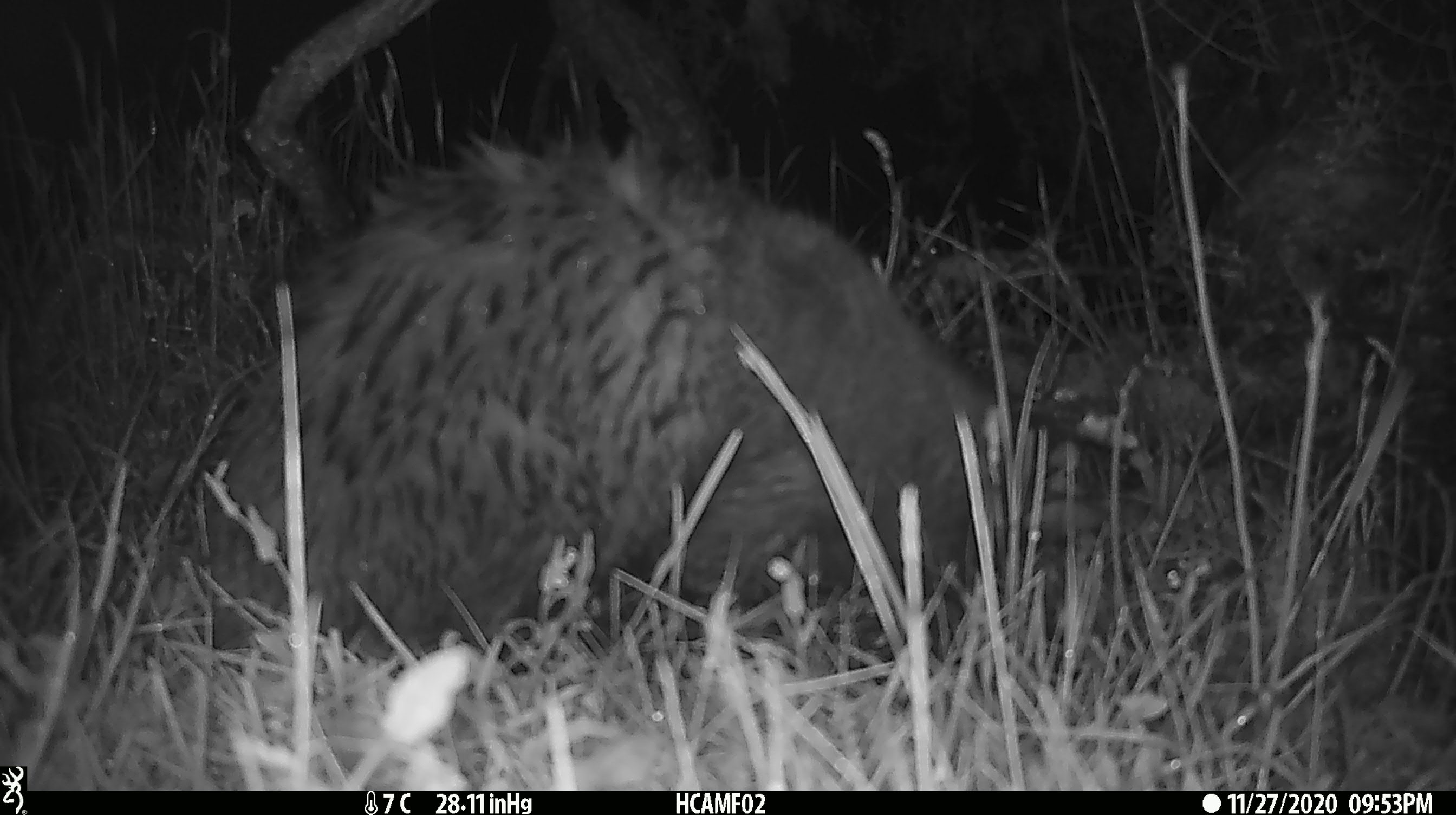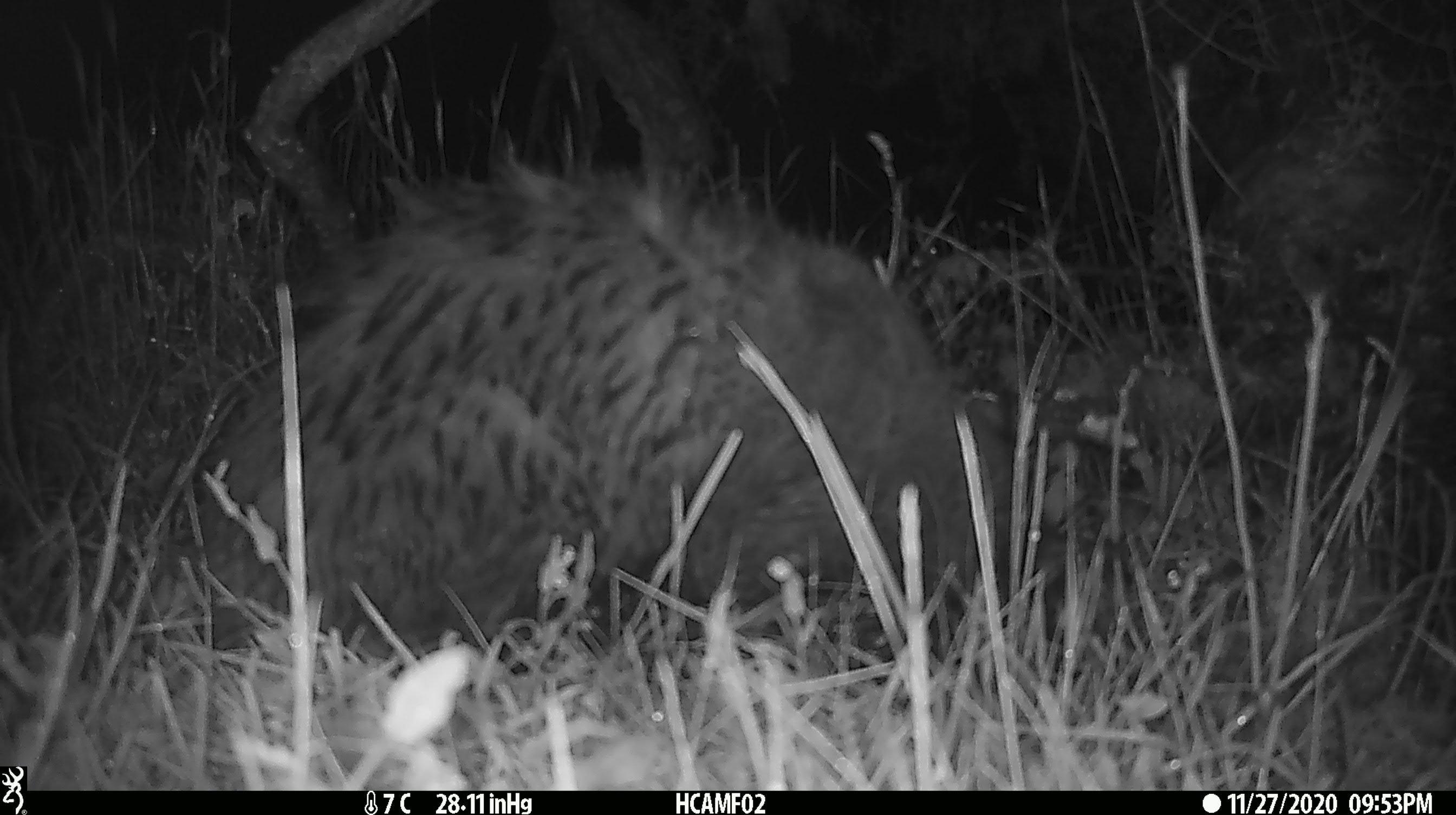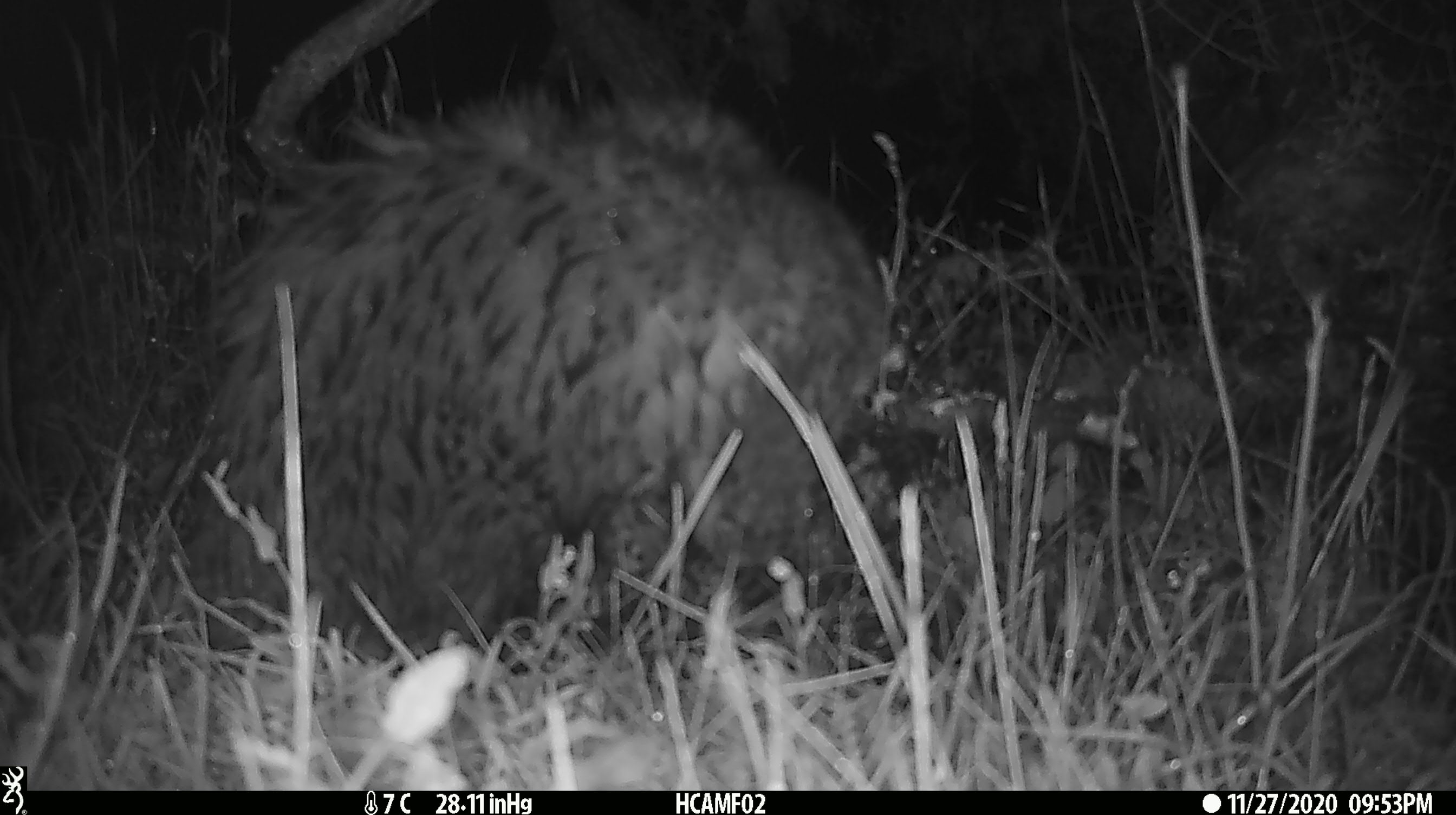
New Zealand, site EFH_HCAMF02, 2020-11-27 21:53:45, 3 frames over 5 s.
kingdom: Animalia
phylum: Chordata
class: Mammalia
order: Carnivora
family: Felidae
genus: Felis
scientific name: Felis catus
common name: domestic cat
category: cat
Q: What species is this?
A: Cat (domestic cat) (Felis catus).